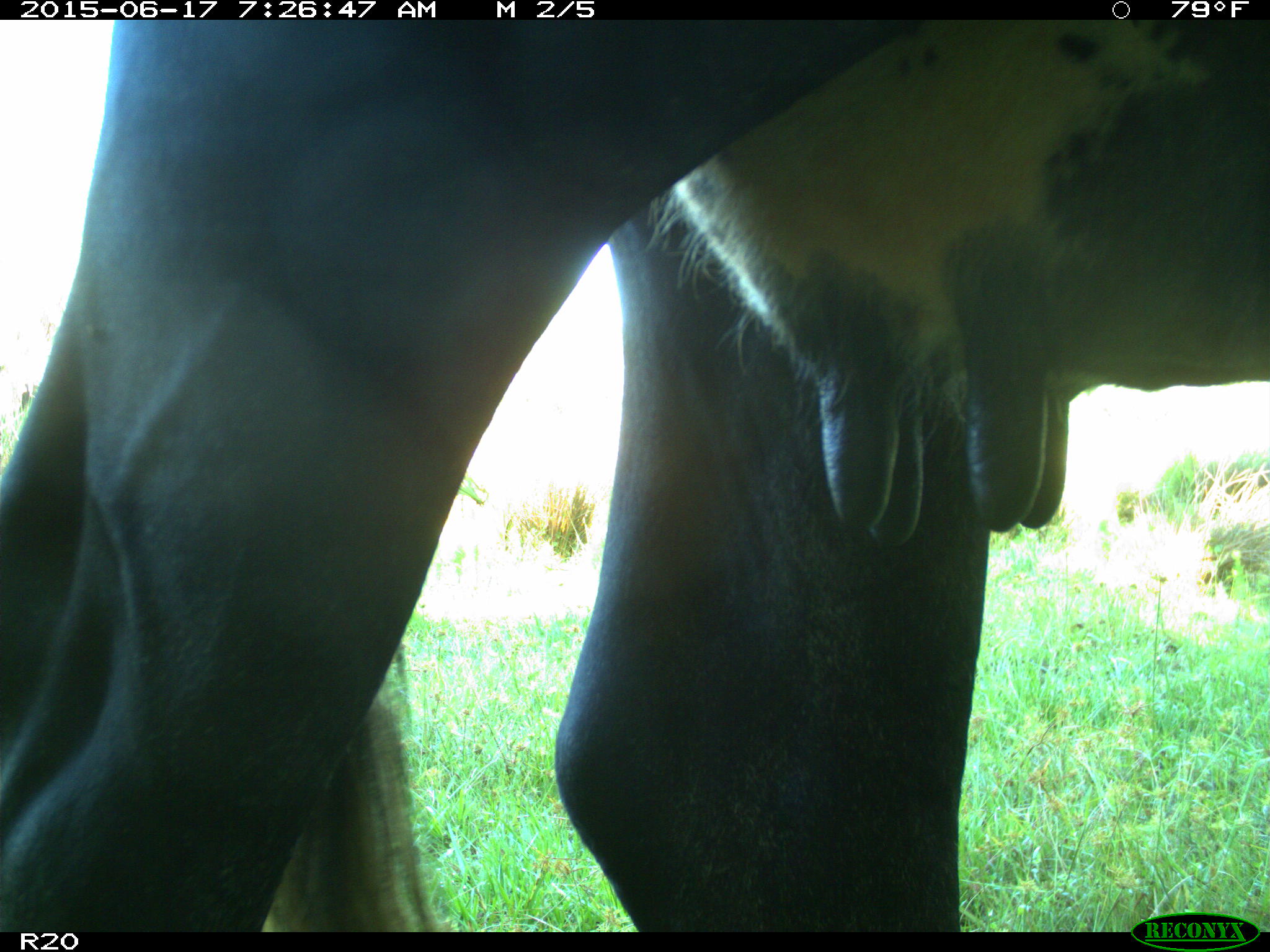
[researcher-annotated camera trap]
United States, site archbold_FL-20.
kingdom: Animalia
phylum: Chordata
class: Mammalia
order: Artiodactyla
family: Bovidae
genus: Bos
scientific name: Bos taurus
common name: domestic cow